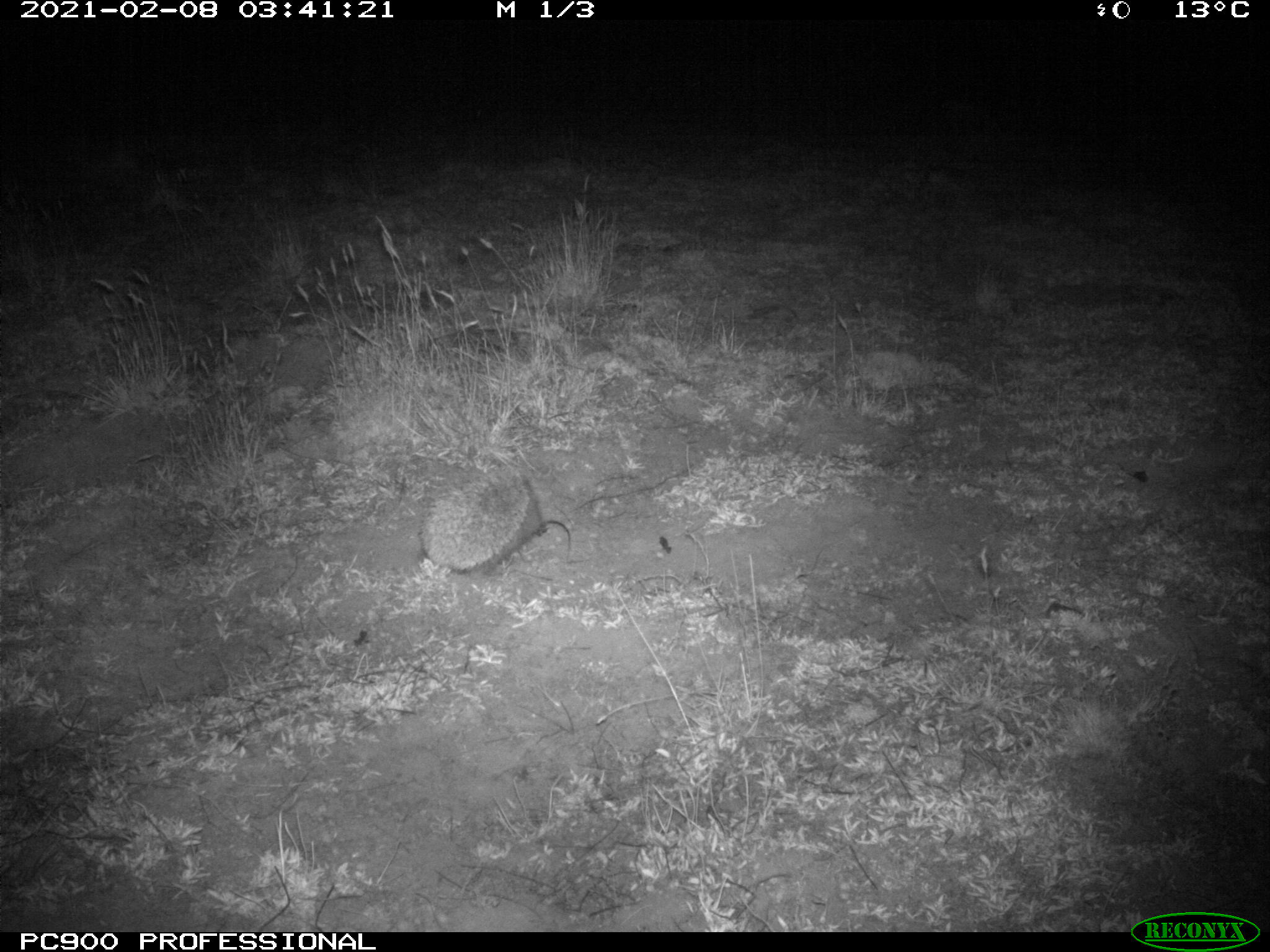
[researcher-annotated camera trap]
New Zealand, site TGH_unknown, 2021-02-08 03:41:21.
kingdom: Animalia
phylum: Chordata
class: Mammalia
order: Eulipotyphla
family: Erinaceidae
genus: Erinaceus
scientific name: Erinaceus europaeus europaeus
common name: european hedgehog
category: hedgehog